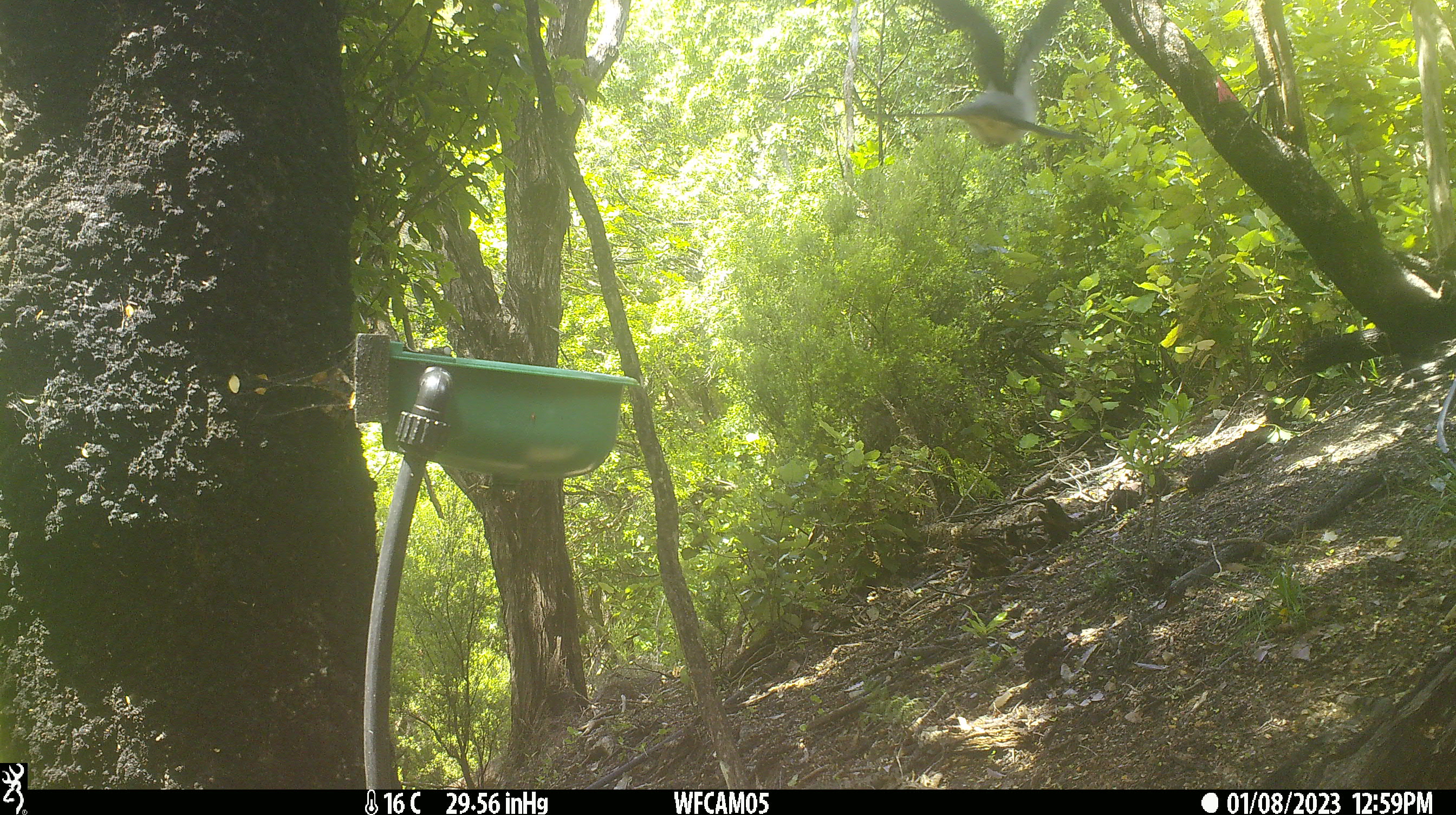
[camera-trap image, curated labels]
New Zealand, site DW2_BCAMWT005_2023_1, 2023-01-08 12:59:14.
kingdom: Animalia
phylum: Chordata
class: Aves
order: Columbiformes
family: Columbidae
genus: Hemiphaga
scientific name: Hemiphaga novaeseelandiae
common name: new zealand pigeon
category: kereru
Kereru (new zealand pigeon) (Hemiphaga novaeseelandiae).